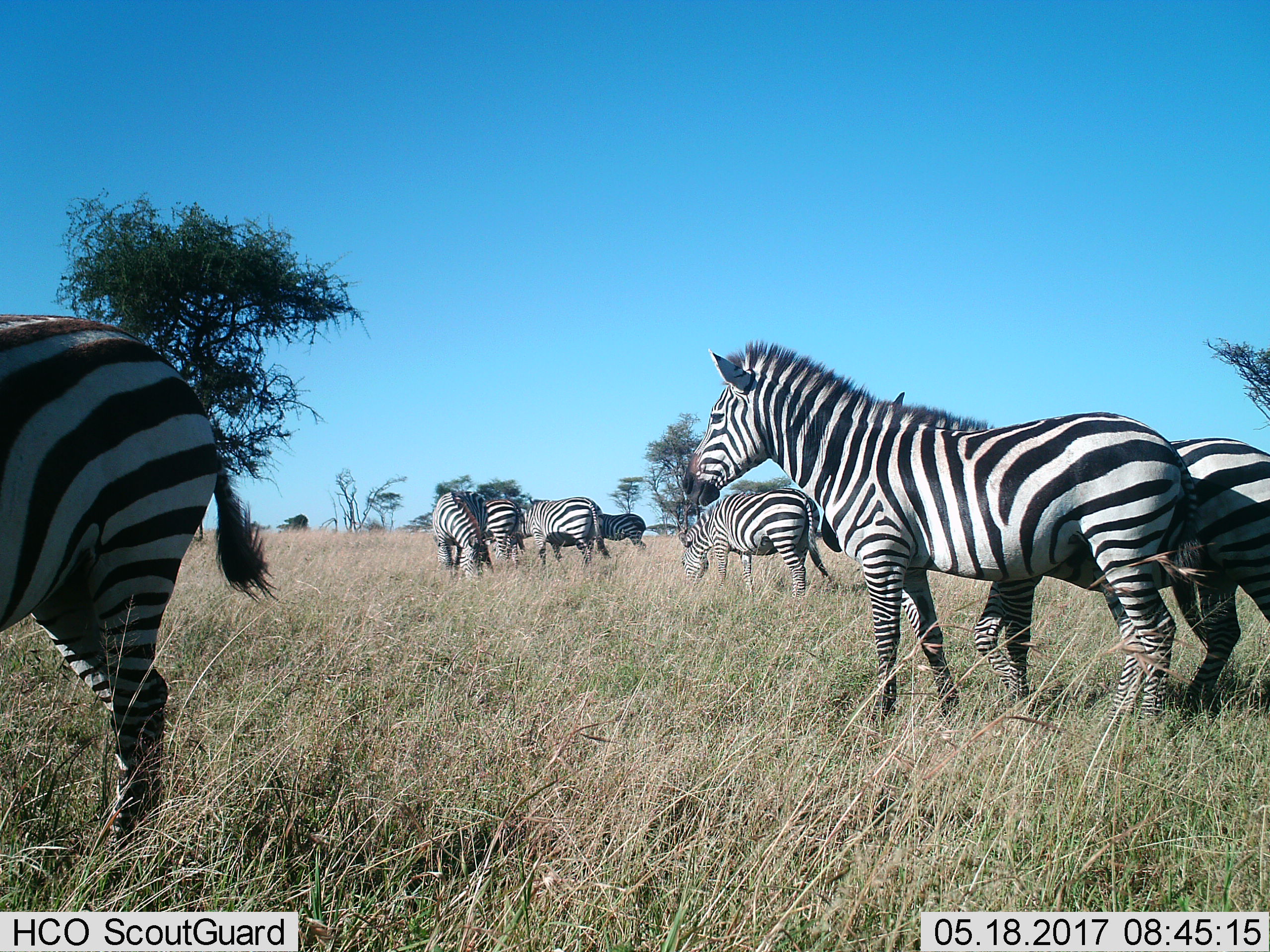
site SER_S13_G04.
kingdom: Animalia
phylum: Chordata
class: Mammalia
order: Perissodactyla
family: Equidae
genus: Equus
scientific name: Equus quagga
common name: plains zebra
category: zebraplains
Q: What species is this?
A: Zebraplains (plains zebra) (Equus quagga).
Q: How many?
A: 8.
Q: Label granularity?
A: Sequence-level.